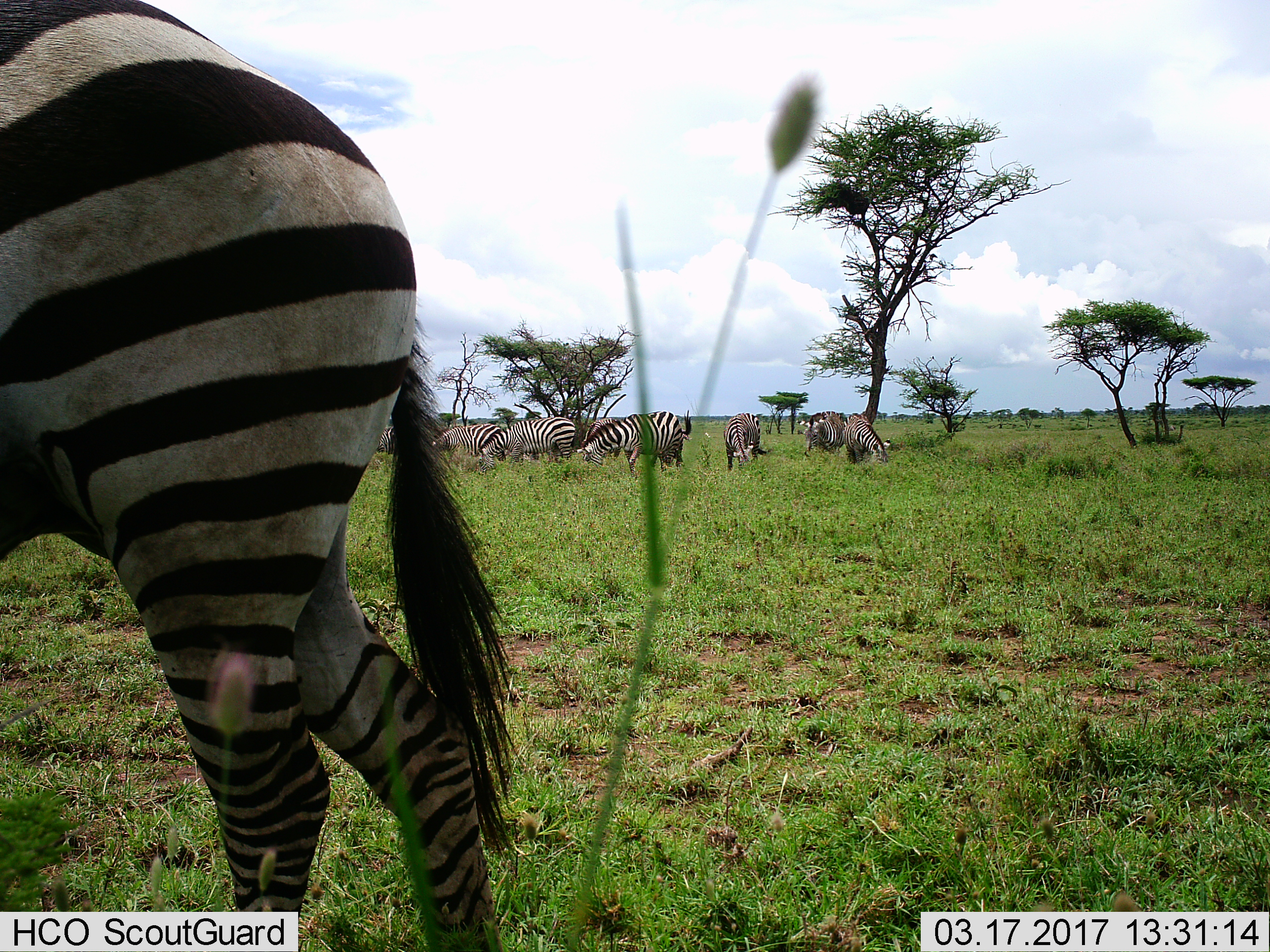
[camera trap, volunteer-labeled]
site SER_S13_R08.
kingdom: Animalia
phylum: Chordata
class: Mammalia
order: Perissodactyla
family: Equidae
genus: Equus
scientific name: Equus quagga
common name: plains zebra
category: zebraplains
Zebraplains (plains zebra) (Equus quagga), count 8. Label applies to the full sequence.